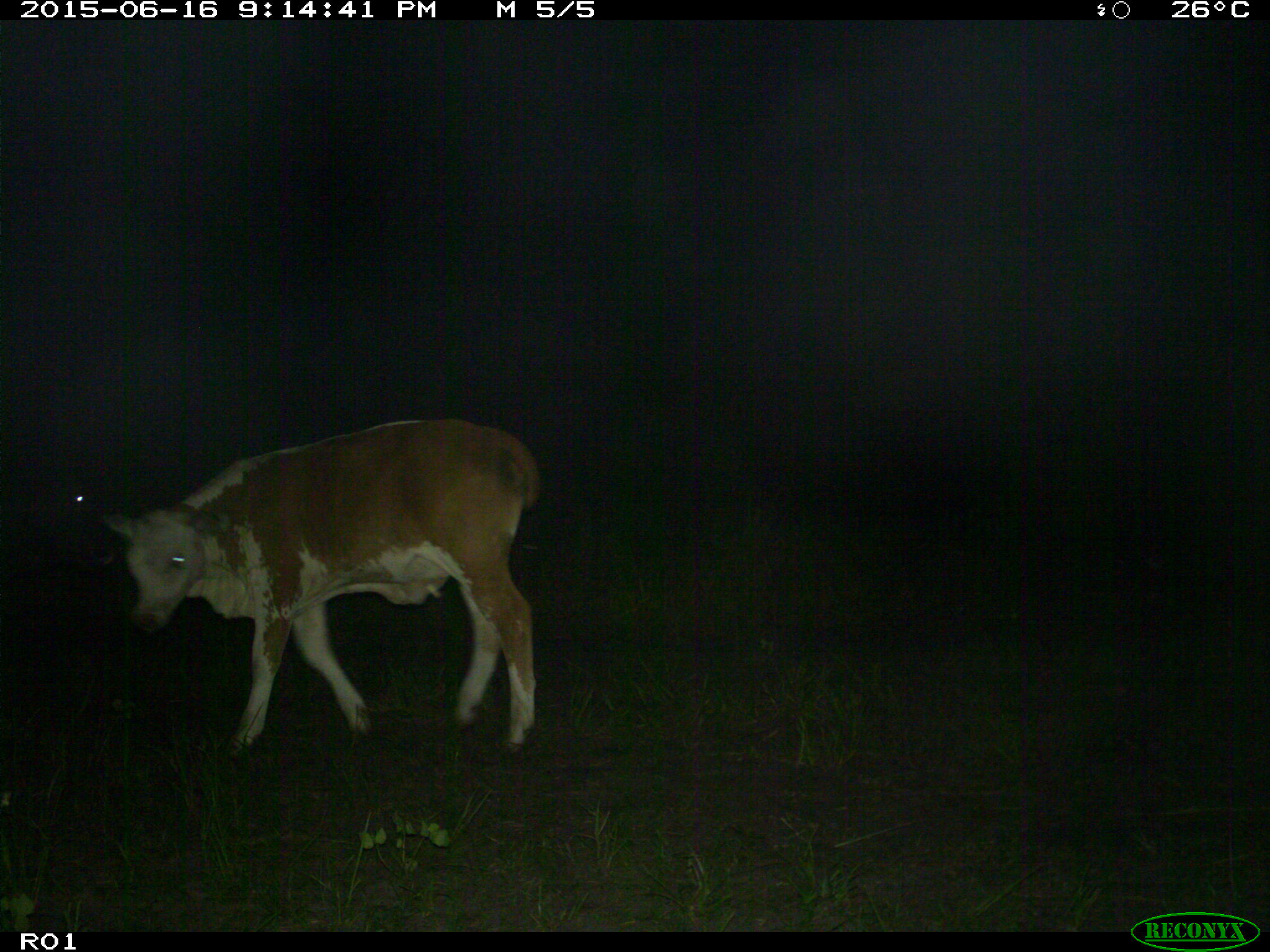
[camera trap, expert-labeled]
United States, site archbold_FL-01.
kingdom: Animalia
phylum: Chordata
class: Mammalia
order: Artiodactyla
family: Bovidae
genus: Bos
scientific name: Bos taurus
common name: domestic cow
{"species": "Bos taurus (domestic cow)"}